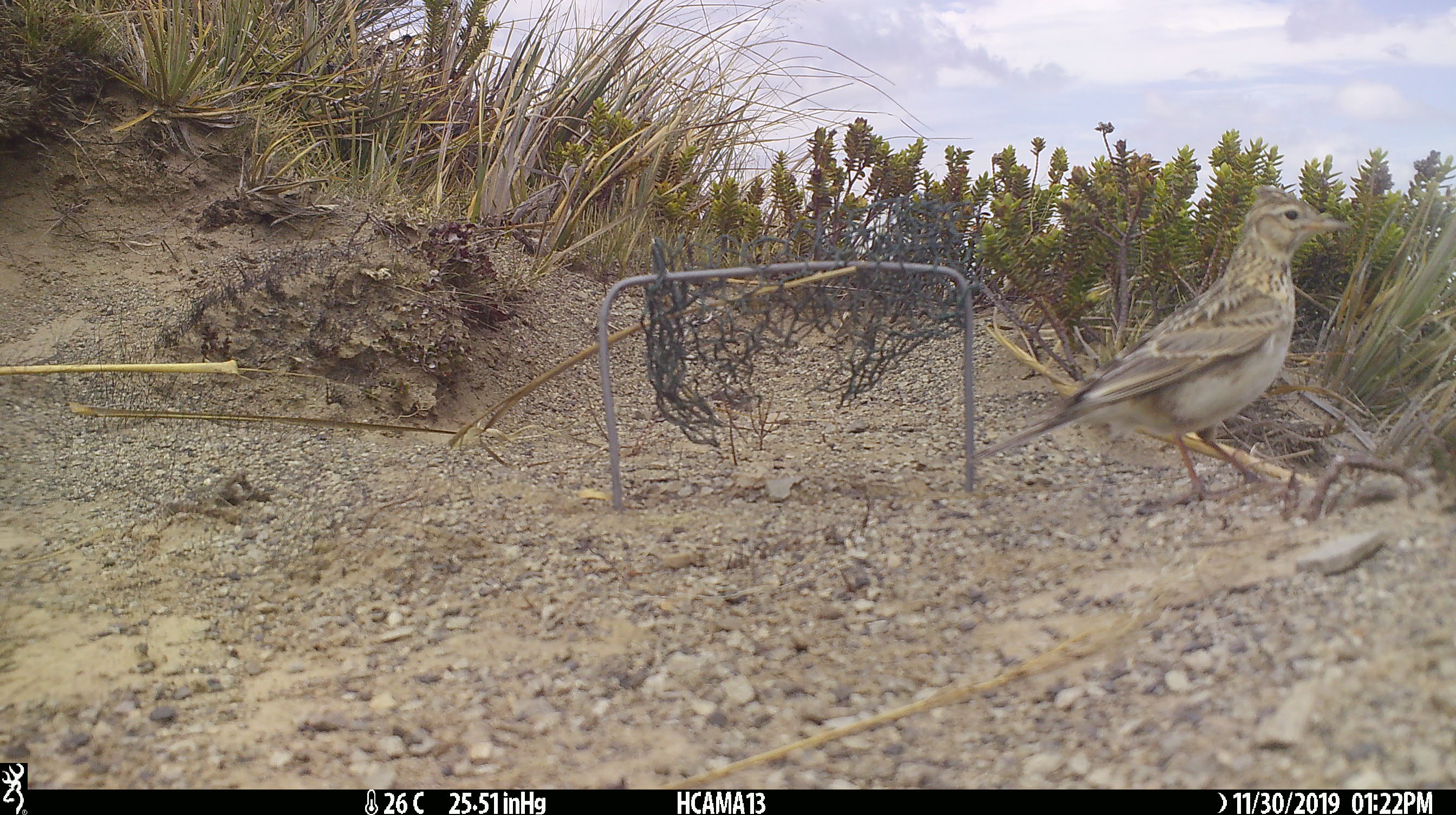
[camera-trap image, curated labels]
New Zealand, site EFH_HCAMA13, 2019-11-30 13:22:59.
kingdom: Animalia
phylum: Chordata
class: Aves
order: Passeriformes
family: Motacillidae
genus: Anthus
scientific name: Anthus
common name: pipit